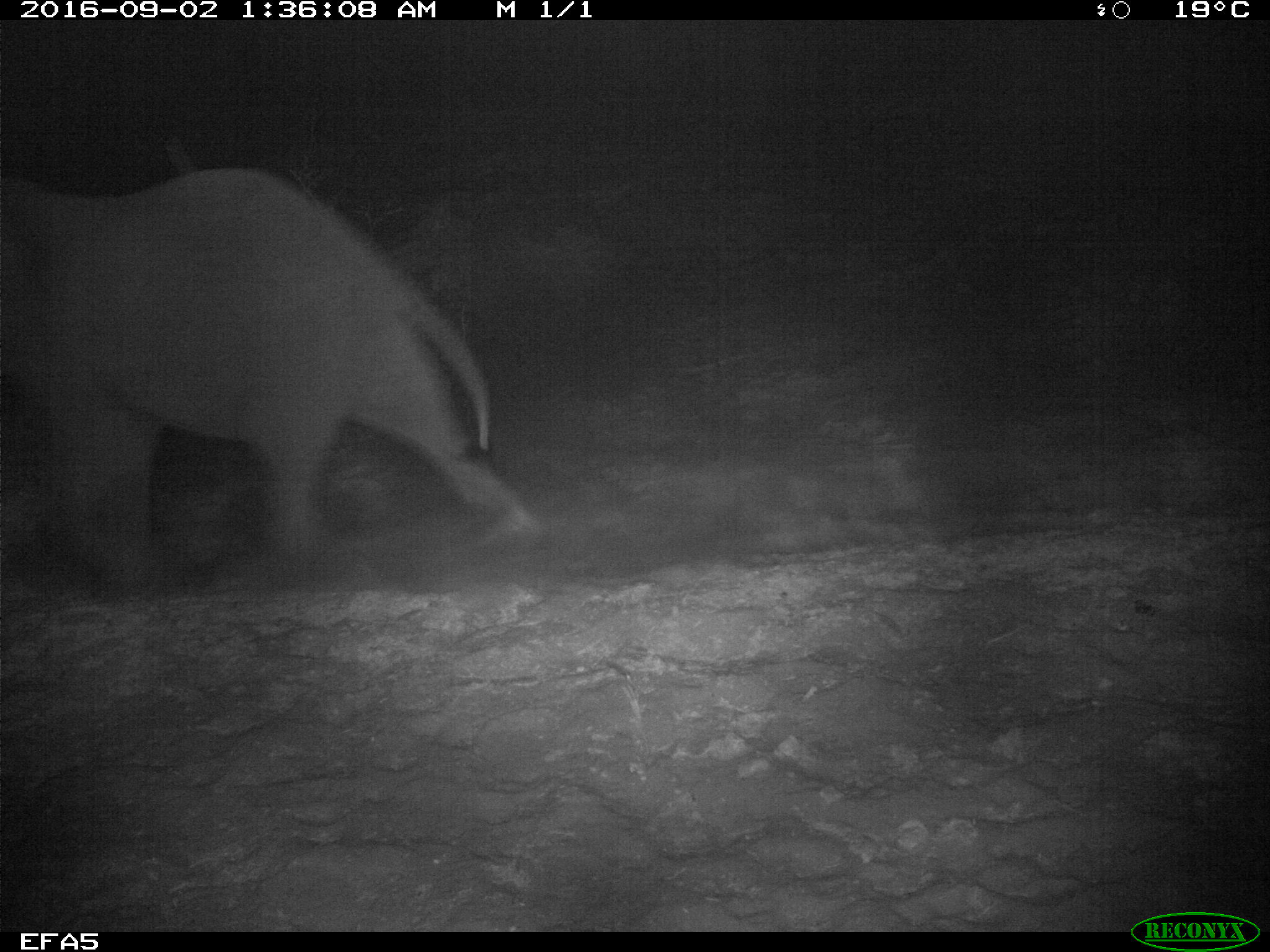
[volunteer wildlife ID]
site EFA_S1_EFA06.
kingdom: Animalia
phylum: Chordata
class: Mammalia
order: Proboscidea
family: Elephantidae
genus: Loxodonta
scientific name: Loxodonta africana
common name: african bush elephant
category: elephant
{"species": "elephant (african bush elephant) (Loxodonta africana)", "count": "1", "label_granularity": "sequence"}